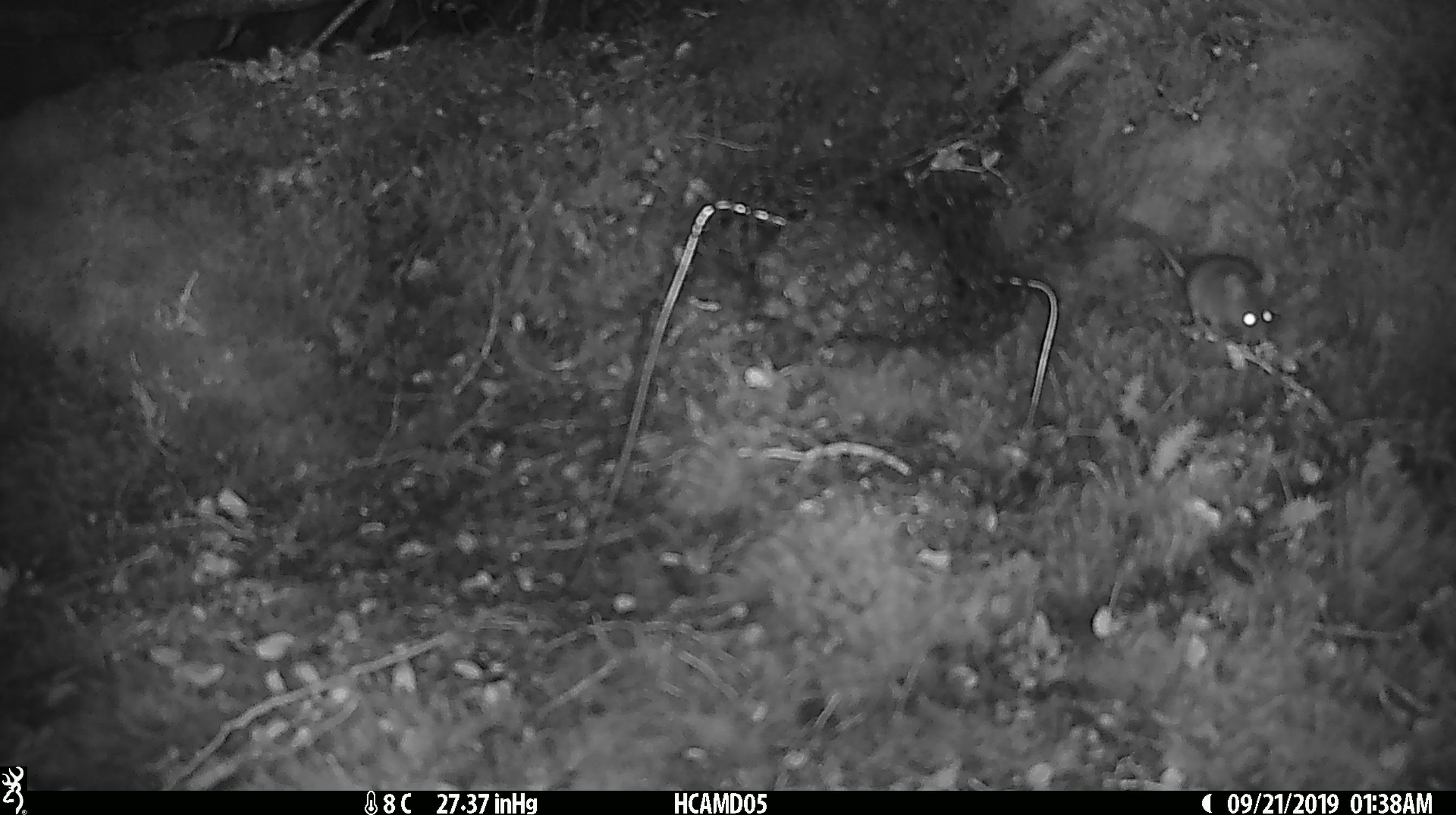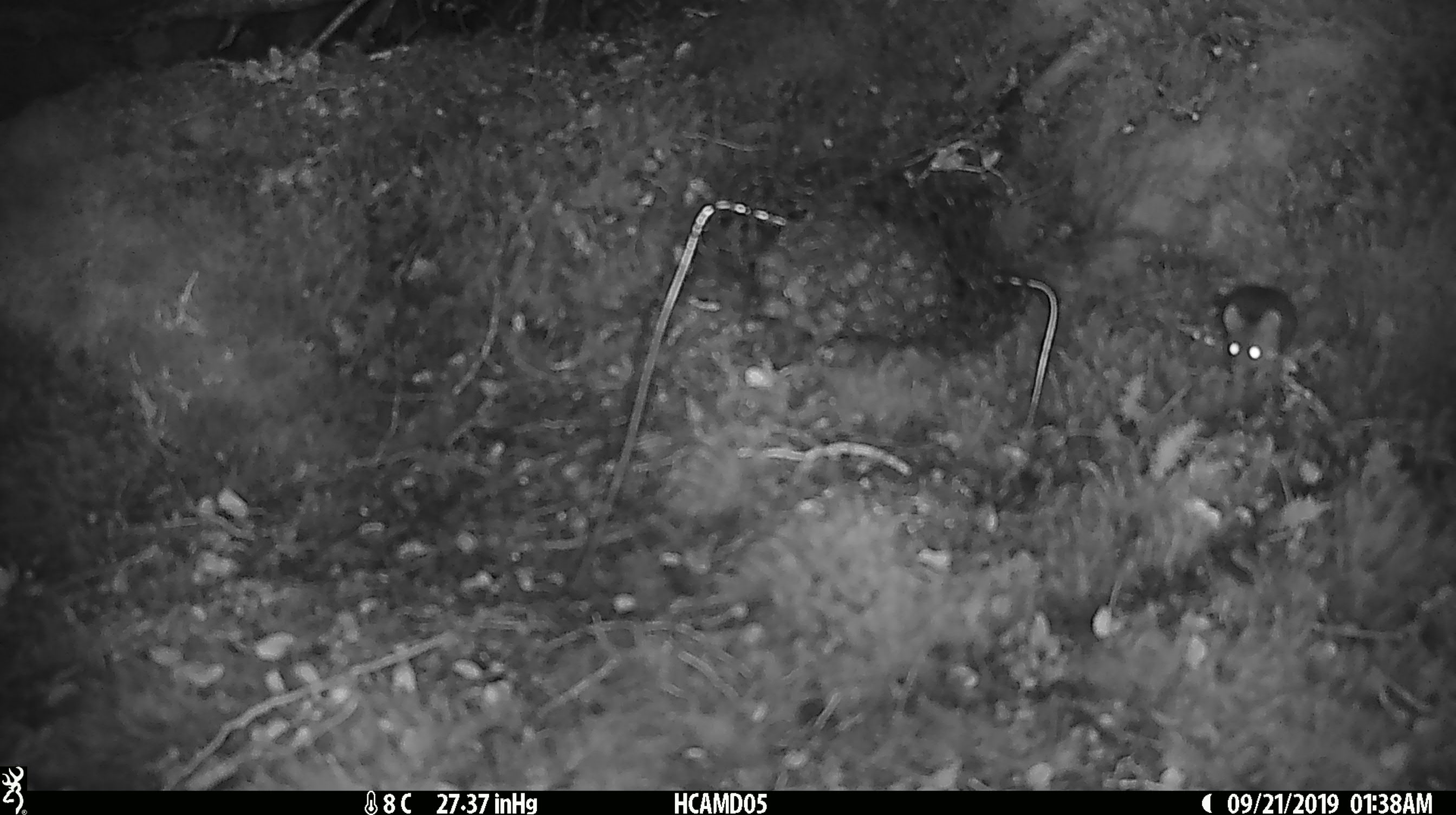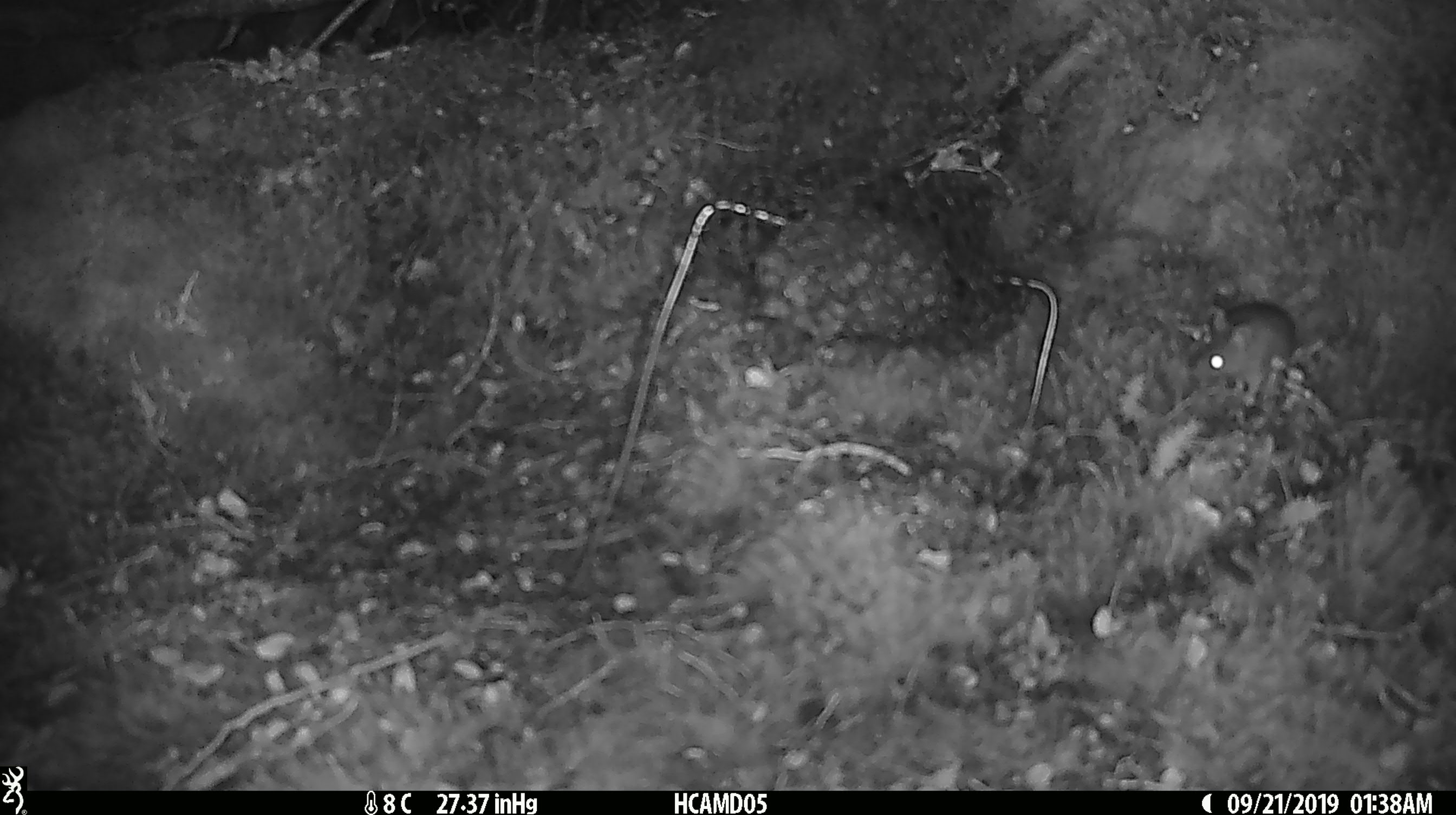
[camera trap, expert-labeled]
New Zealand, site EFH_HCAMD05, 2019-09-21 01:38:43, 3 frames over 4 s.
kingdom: Animalia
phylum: Chordata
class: Mammalia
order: Rodentia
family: Muridae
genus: Mus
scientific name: Mus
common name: mouse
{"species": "mouse (Mus)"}